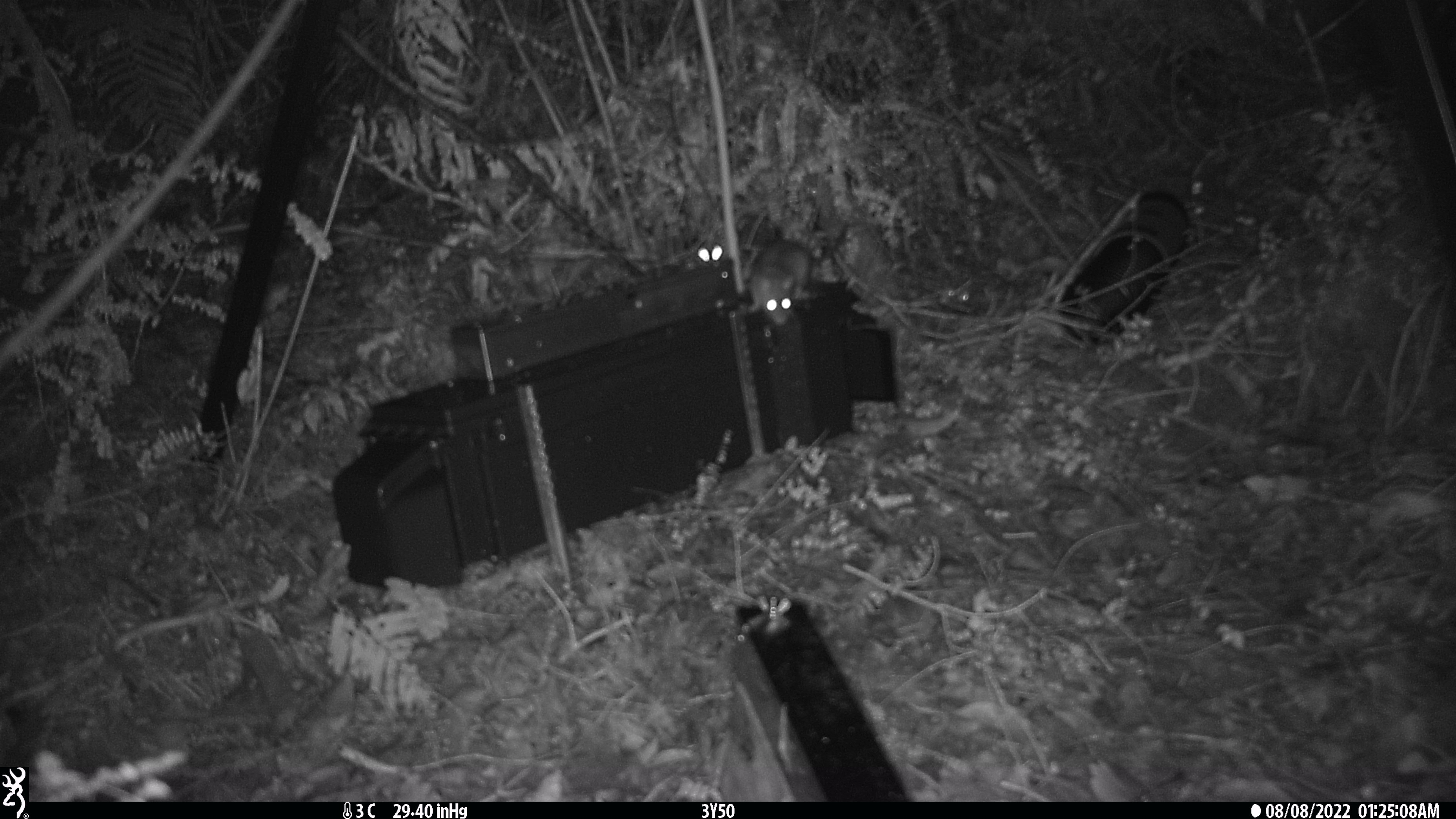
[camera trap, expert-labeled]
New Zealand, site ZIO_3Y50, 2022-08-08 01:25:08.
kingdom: Animalia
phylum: Chordata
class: Mammalia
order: Rodentia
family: Muridae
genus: Rattus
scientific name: Rattus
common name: rat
Rat (Rattus).